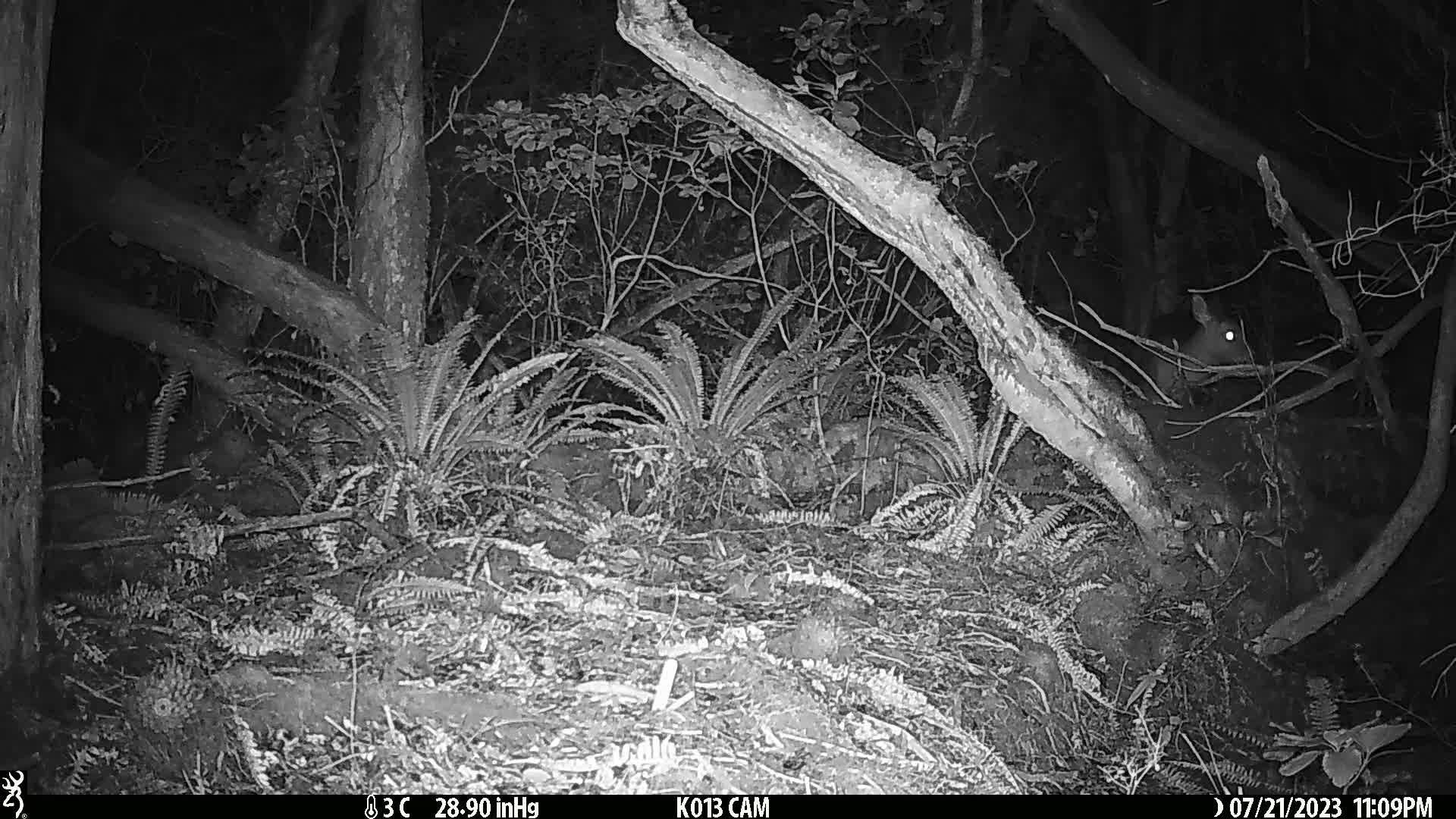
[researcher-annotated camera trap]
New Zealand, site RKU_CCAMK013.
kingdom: Animalia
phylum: Chordata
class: Mammalia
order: Artiodactyla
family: Cervidae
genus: Odocoileus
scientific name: Odocoileus virginianus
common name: white-tailed deer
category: white tailed deer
White tailed deer (white-tailed deer) (Odocoileus virginianus).